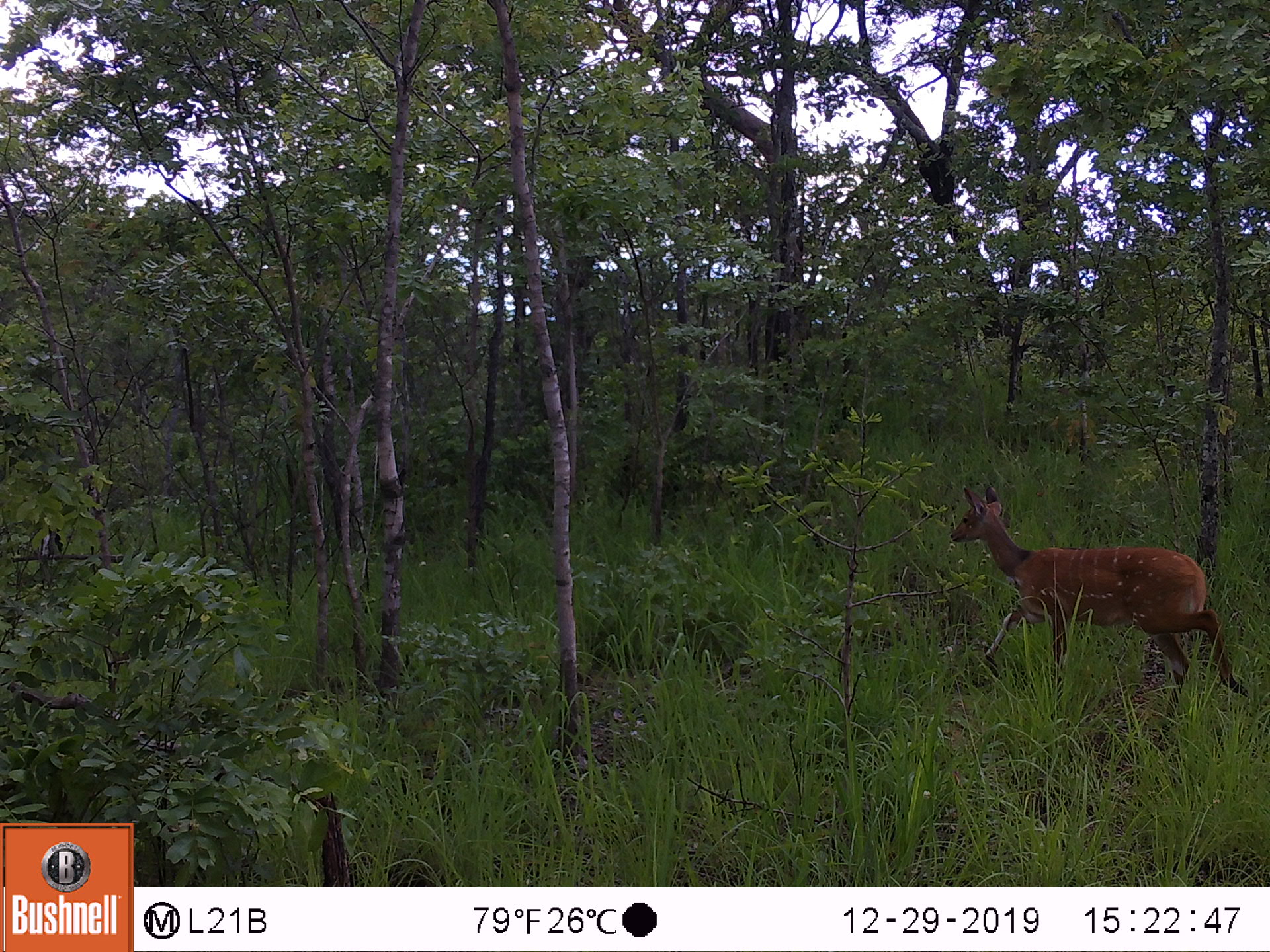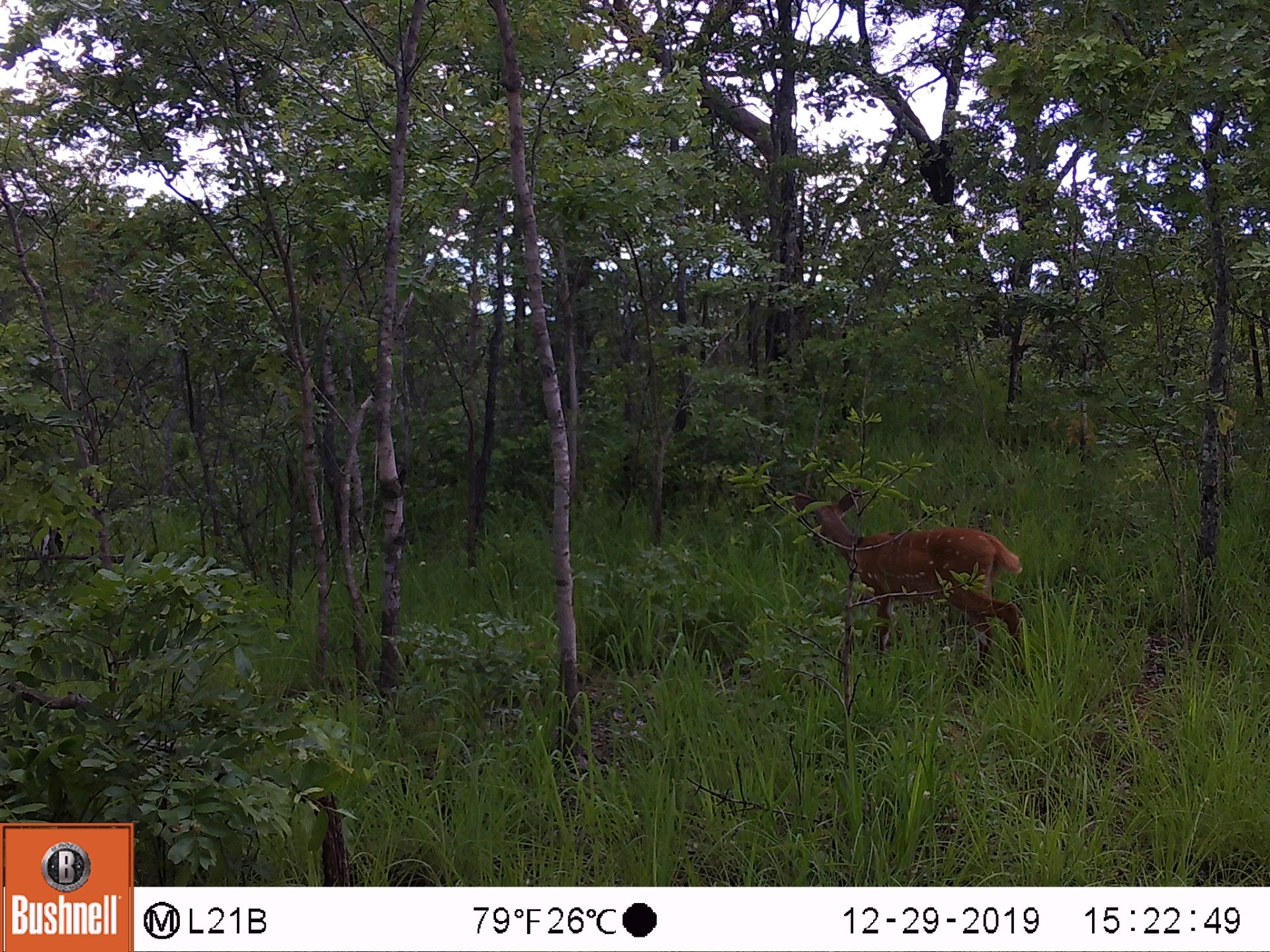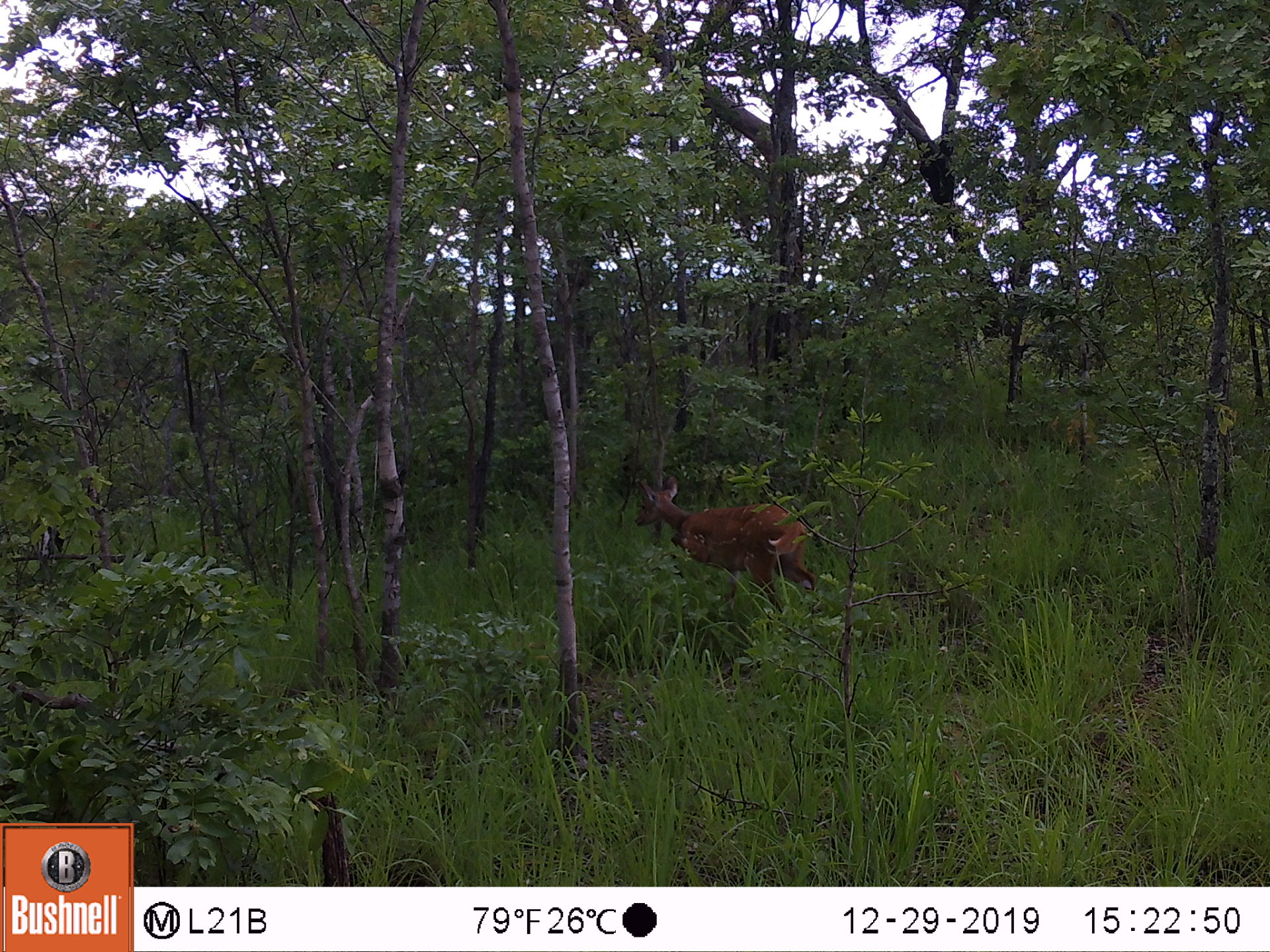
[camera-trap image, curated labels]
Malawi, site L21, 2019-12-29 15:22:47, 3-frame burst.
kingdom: Animalia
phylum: Chordata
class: Mammalia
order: Artiodactyla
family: Bovidae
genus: Tragelaphus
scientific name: Tragelaphus sylvaticus sylvaticus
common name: cape bushbuck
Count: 1.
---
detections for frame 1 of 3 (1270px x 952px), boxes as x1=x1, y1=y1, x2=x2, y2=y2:
cape bushbuck: x1=946, y1=483, x2=1238, y2=713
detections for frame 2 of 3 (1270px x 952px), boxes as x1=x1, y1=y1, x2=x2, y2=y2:
cape bushbuck: x1=787, y1=488, x2=1032, y2=691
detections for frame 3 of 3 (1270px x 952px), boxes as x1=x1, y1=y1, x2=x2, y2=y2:
cape bushbuck: x1=624, y1=469, x2=818, y2=617